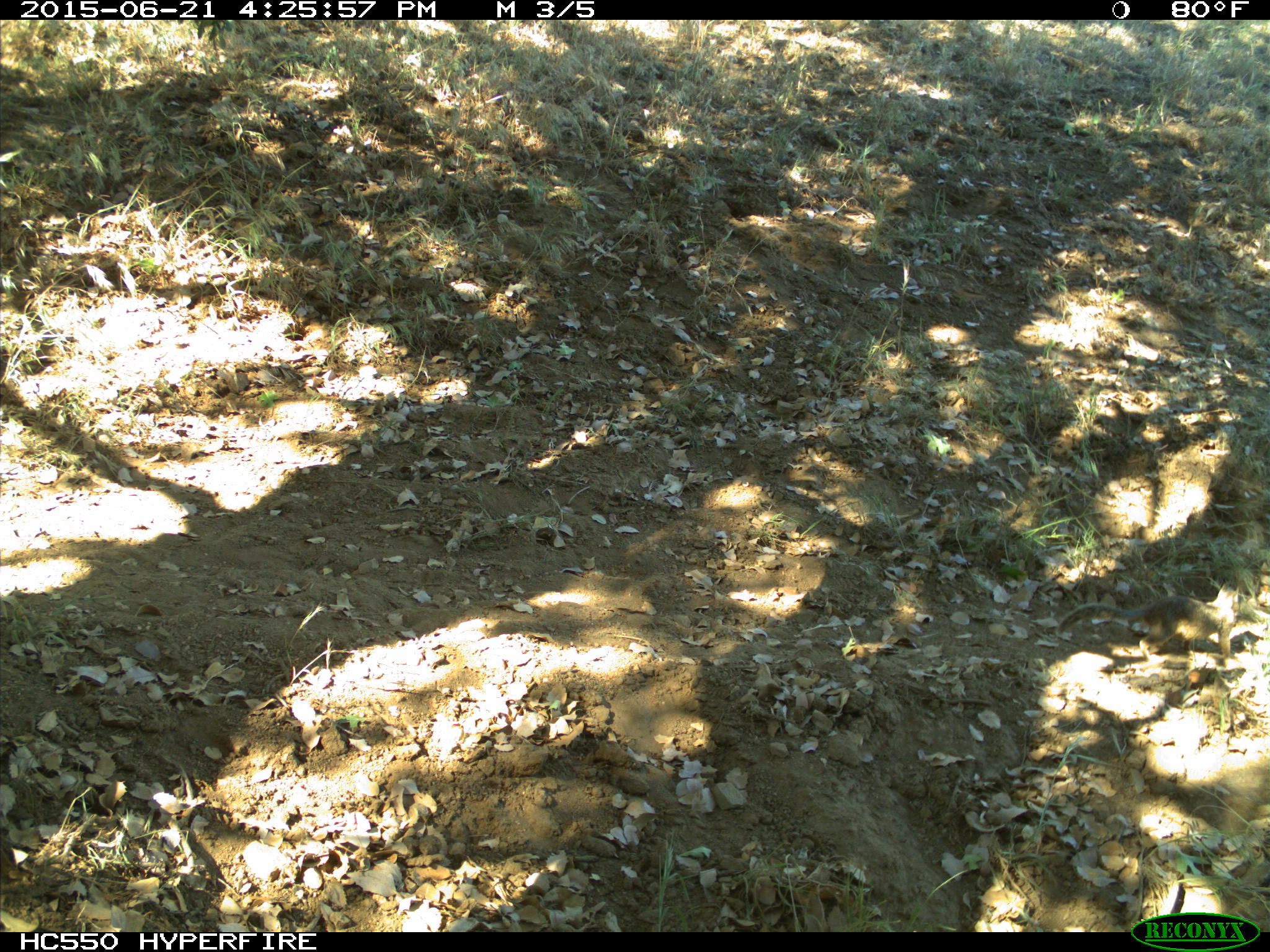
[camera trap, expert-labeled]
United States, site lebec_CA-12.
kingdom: Animalia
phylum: Chordata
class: Mammalia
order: Rodentia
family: Sciuridae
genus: Otospermophilus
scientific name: Otospermophilus beecheyi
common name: california ground squirrel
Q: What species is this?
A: Otospermophilus beecheyi (california ground squirrel).